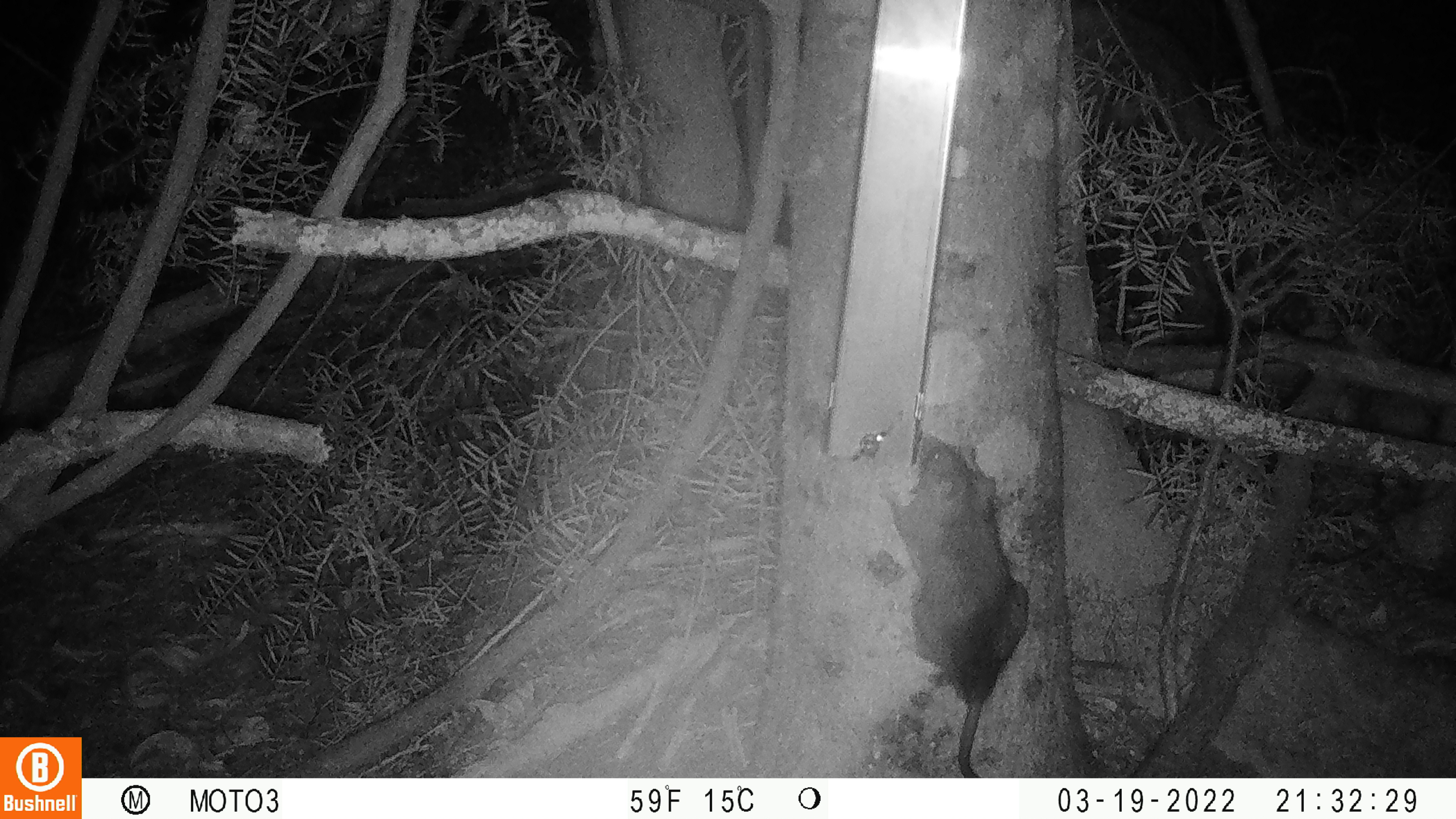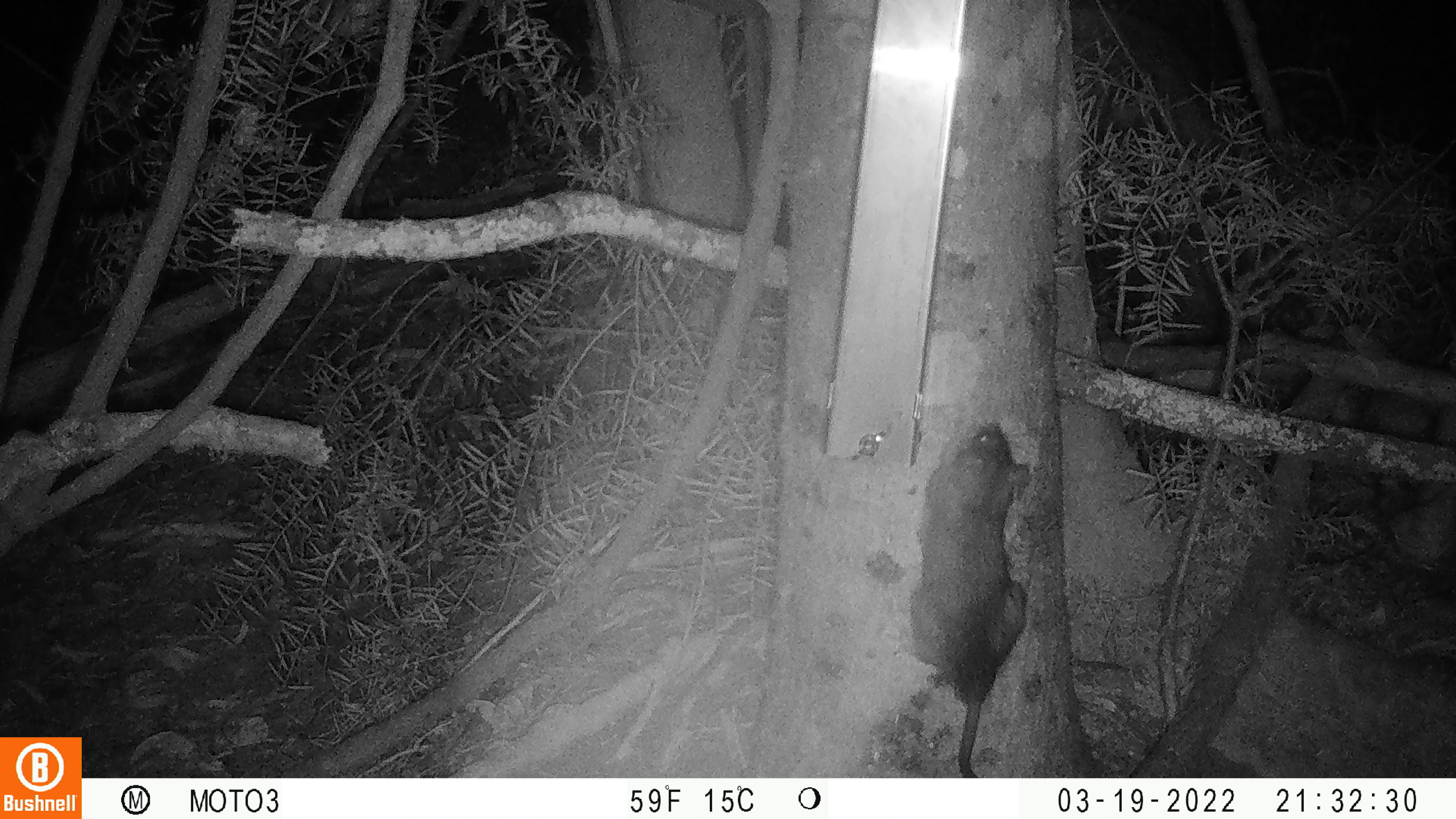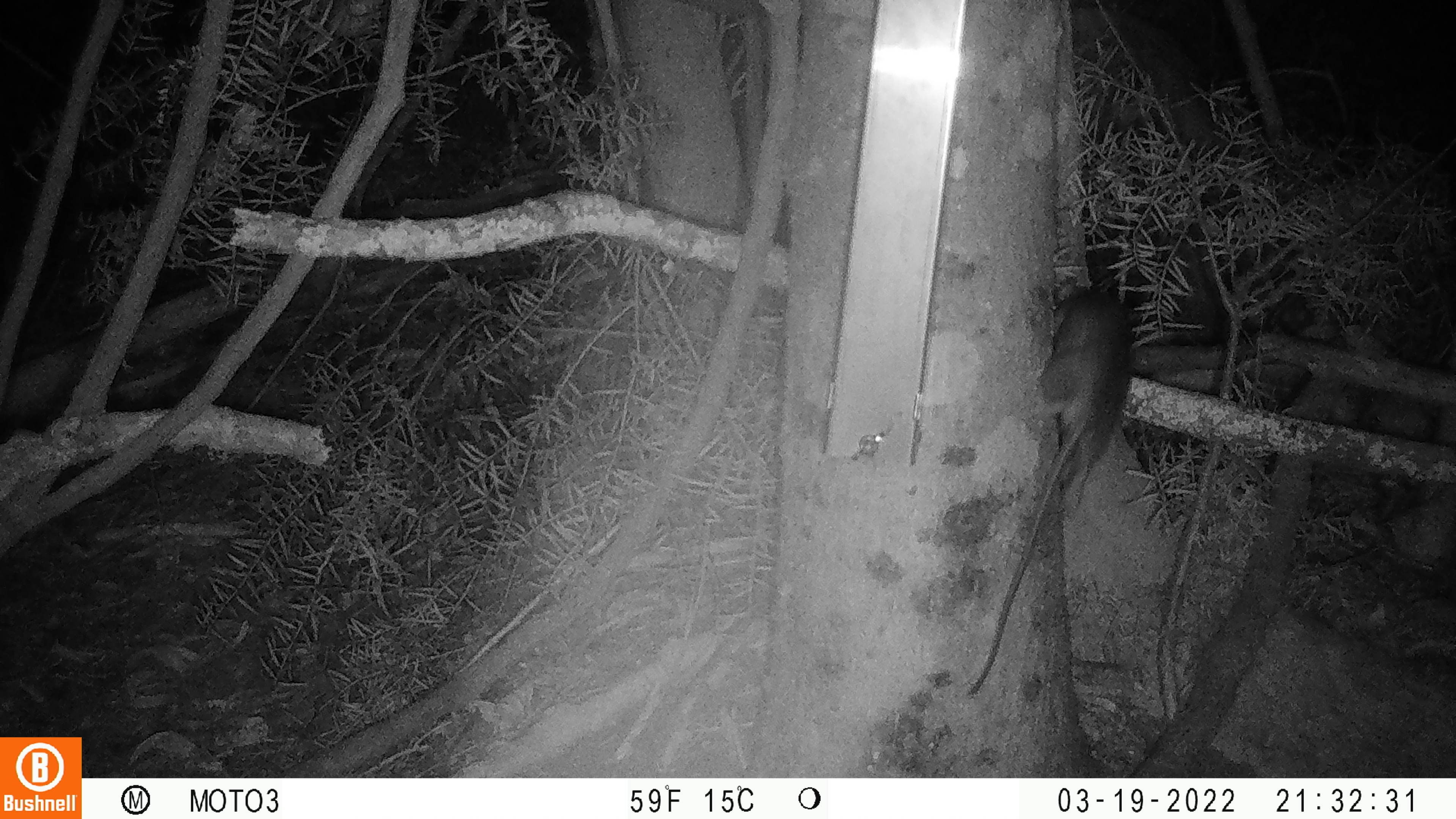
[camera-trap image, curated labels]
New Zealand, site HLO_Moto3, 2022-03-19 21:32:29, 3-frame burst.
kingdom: Animalia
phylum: Chordata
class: Mammalia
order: Rodentia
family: Muridae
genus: Rattus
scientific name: Rattus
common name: rat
Rat (Rattus).